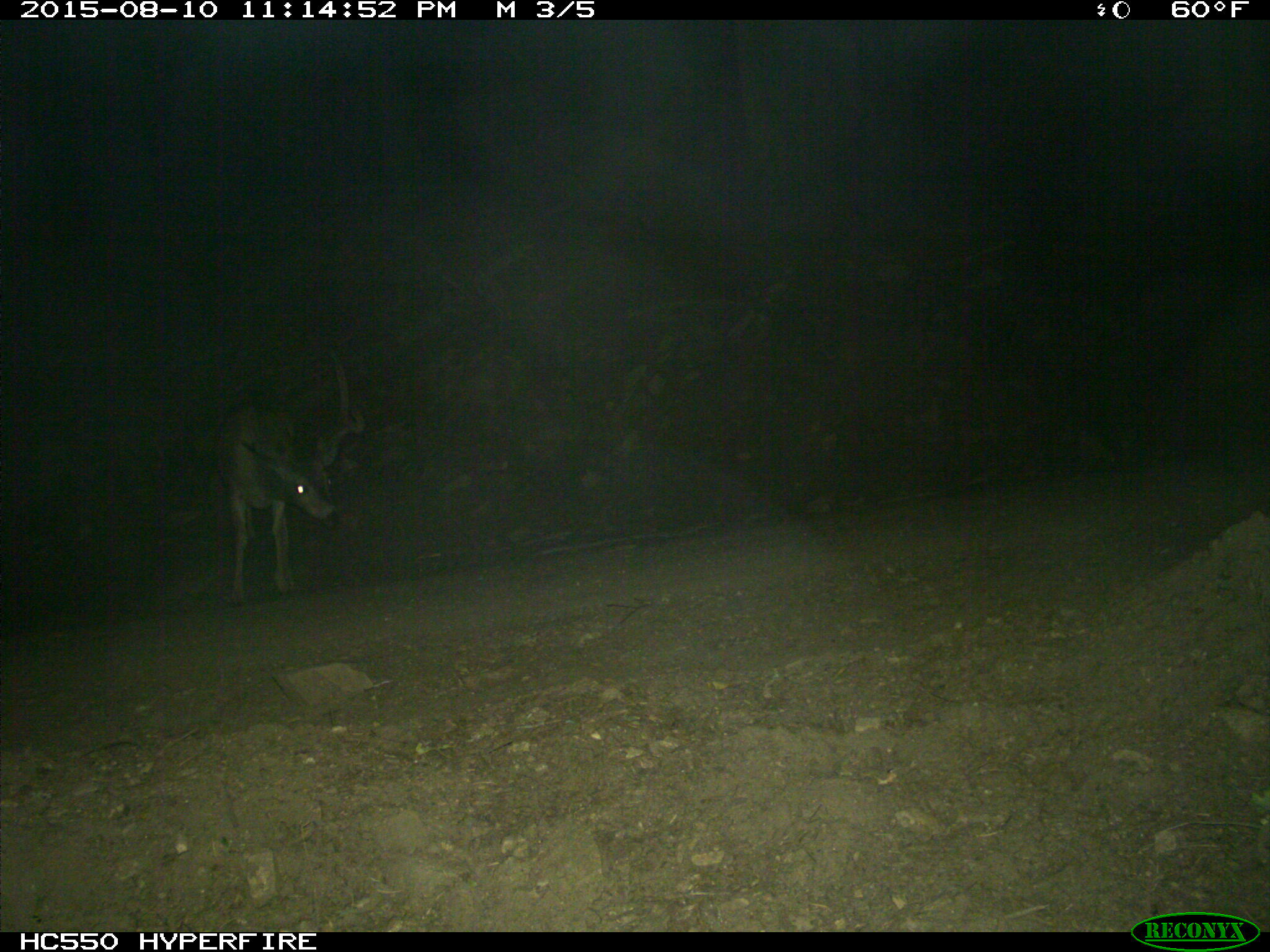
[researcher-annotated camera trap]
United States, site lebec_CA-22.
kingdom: Animalia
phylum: Chordata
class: Mammalia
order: Artiodactyla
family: Cervidae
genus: Odocoileus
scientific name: Odocoileus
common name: deer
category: unidentified deer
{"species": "unidentified deer (deer) (Odocoileus)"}